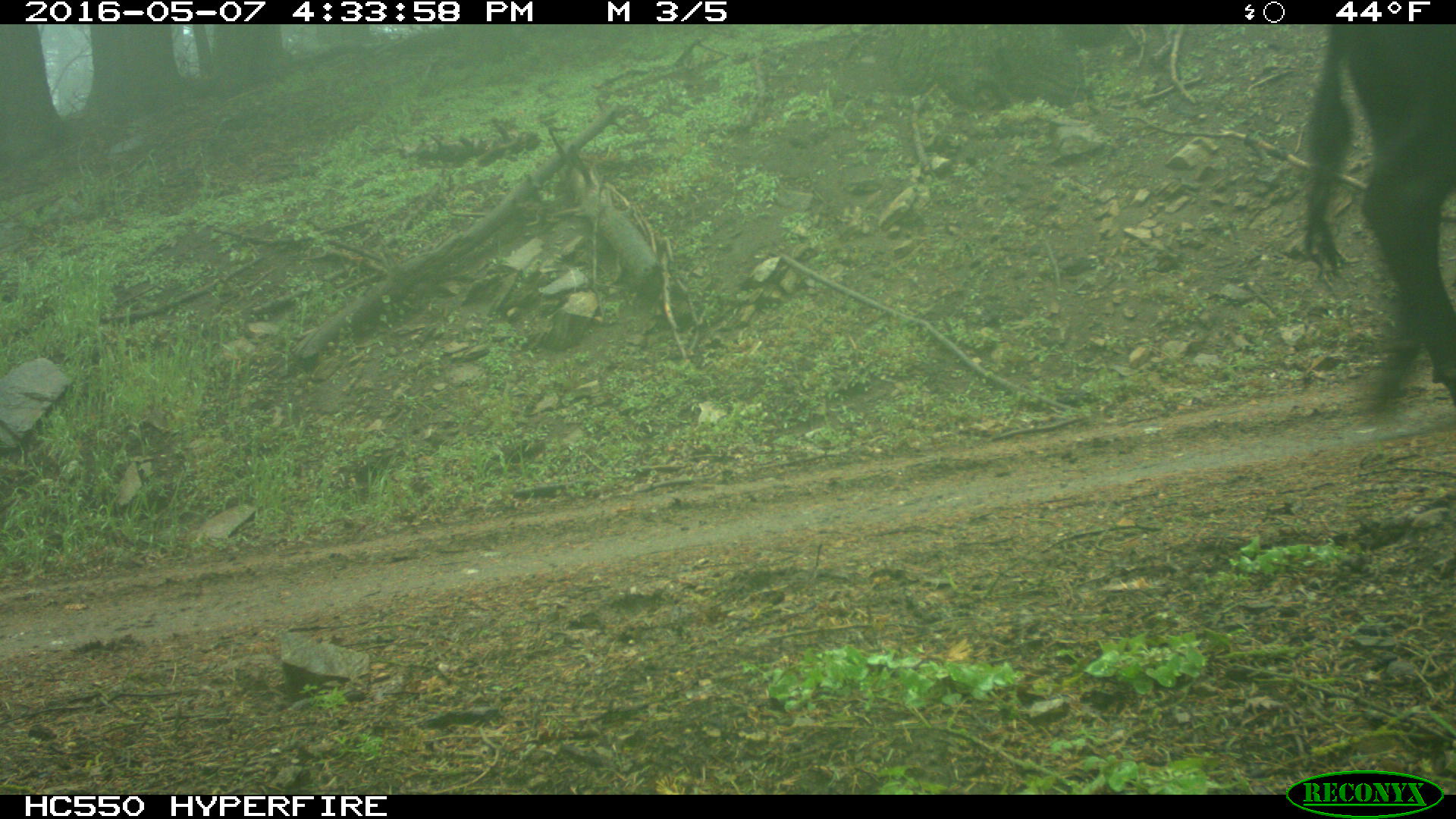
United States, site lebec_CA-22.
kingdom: Animalia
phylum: Chordata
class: Mammalia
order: Artiodactyla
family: Bovidae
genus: Bos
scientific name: Bos taurus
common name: domestic cow